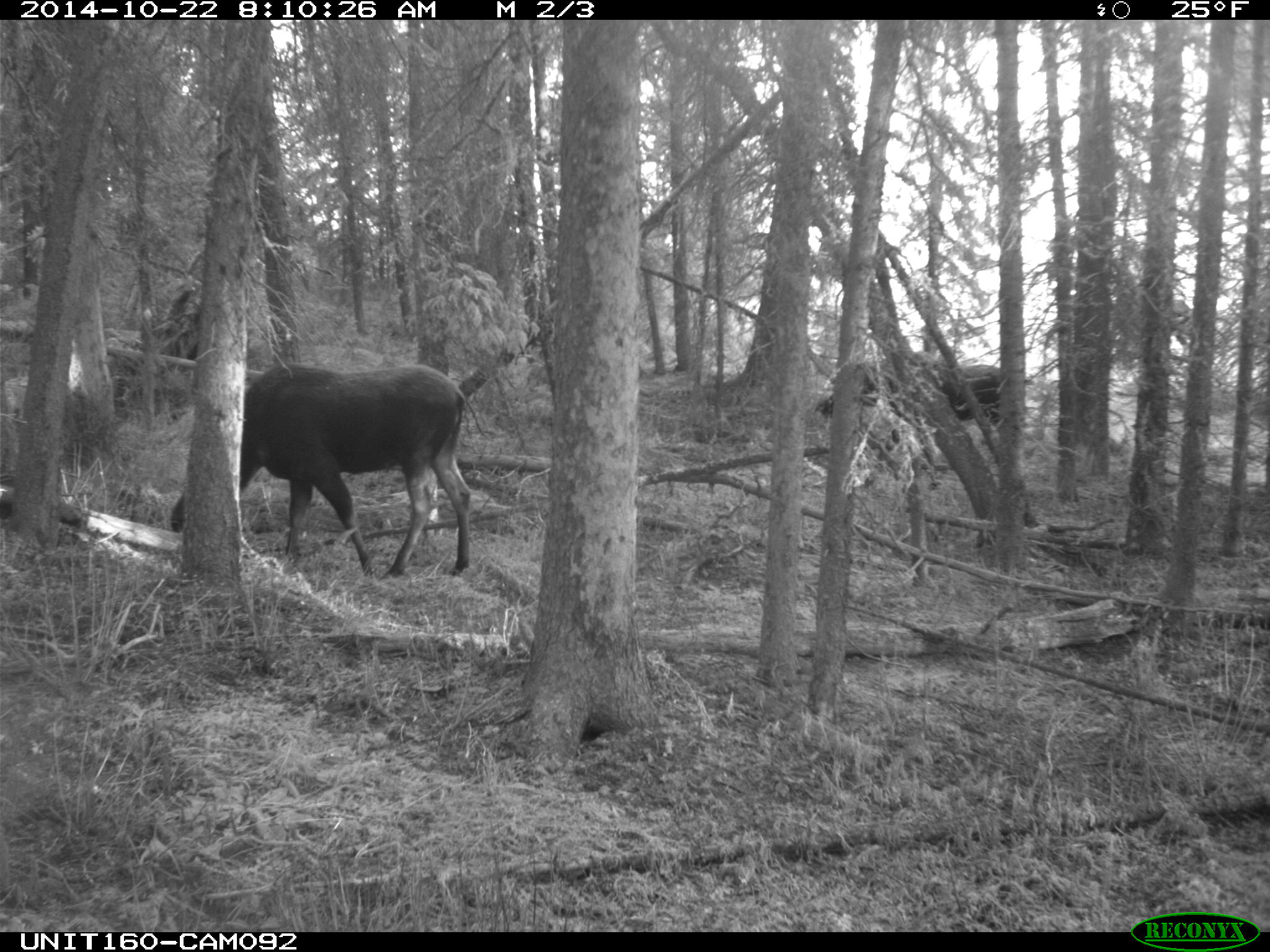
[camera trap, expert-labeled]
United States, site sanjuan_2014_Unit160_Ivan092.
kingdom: Animalia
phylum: Chordata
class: Mammalia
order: Artiodactyla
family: Cervidae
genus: Alces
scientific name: Alces alces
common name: moose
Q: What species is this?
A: Alces alces (moose).